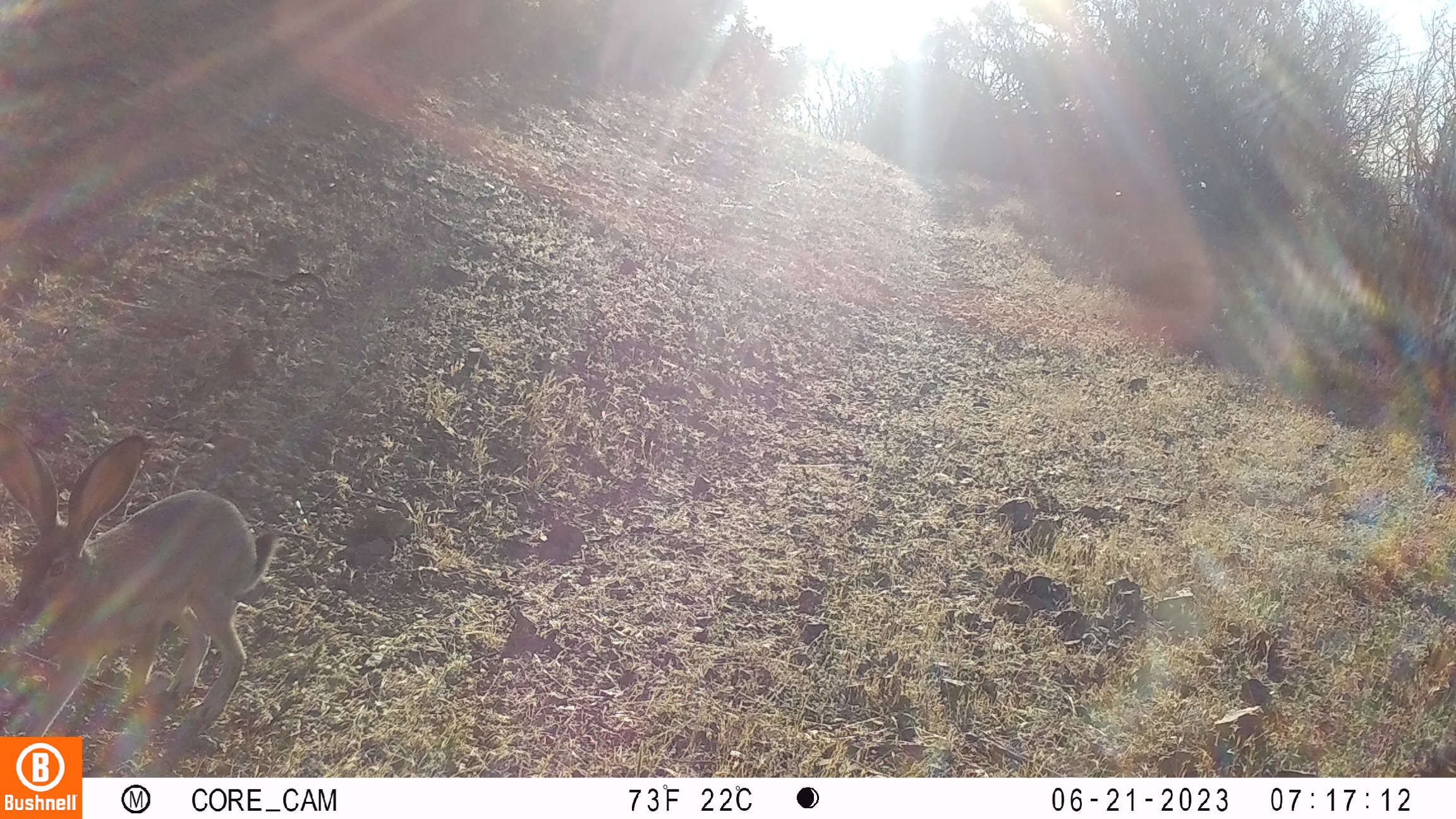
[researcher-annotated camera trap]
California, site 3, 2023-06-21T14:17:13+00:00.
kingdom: Animalia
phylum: Chordata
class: Mammalia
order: Lagomorpha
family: Leporidae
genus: Lepus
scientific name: Lepus californicus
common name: black-tailed jackrabbit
Black-tailed jackrabbit (Lepus californicus).